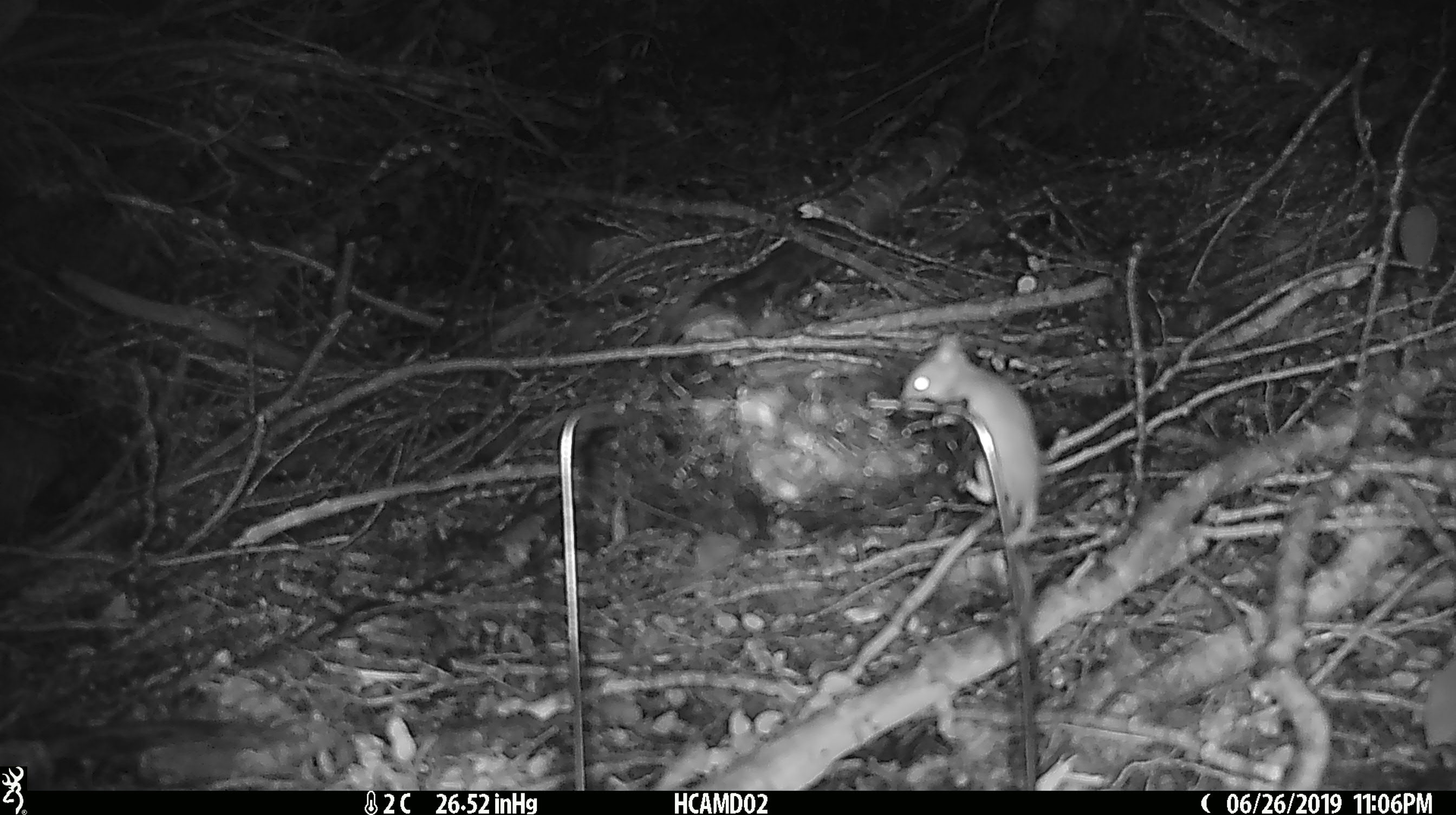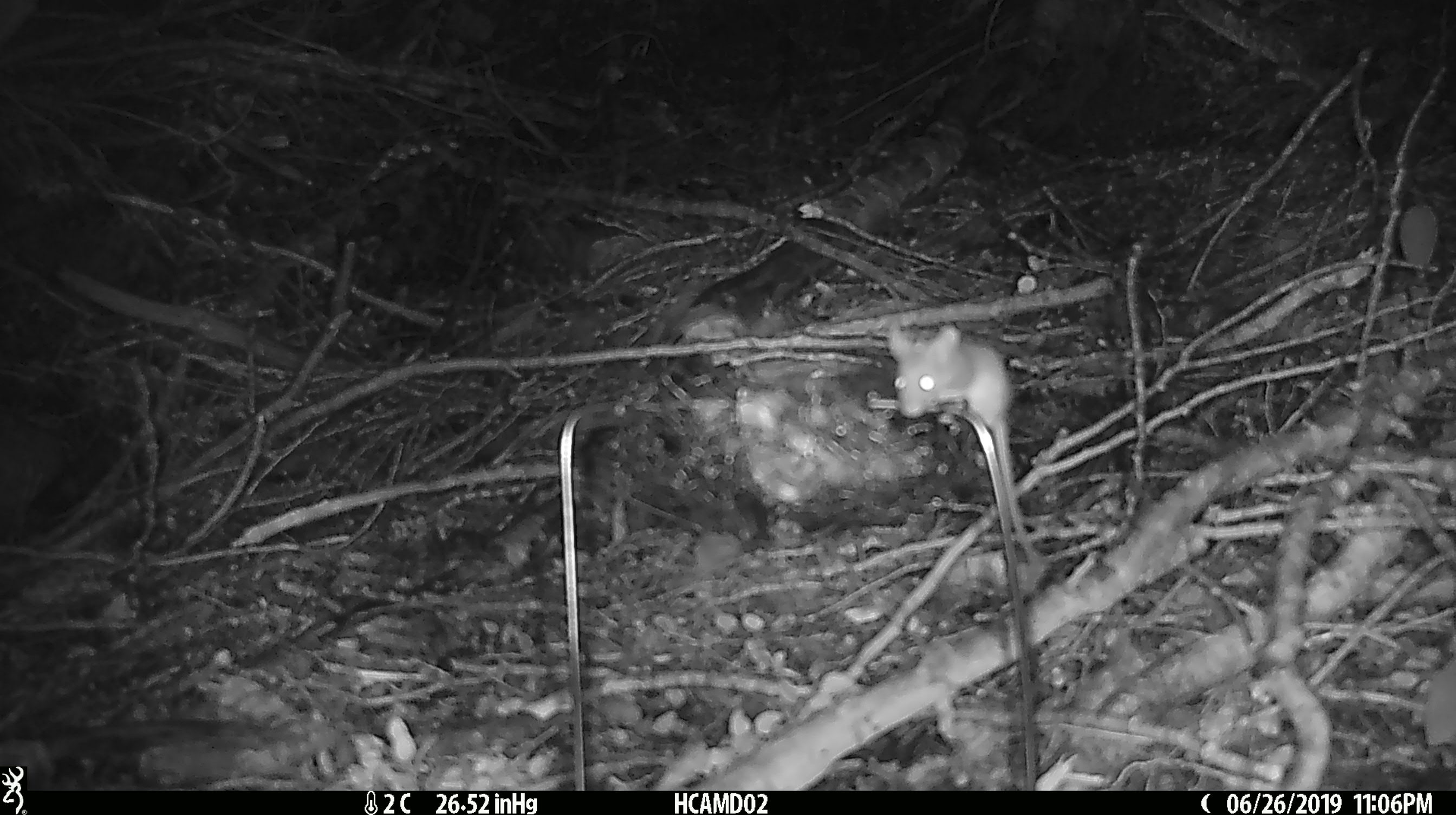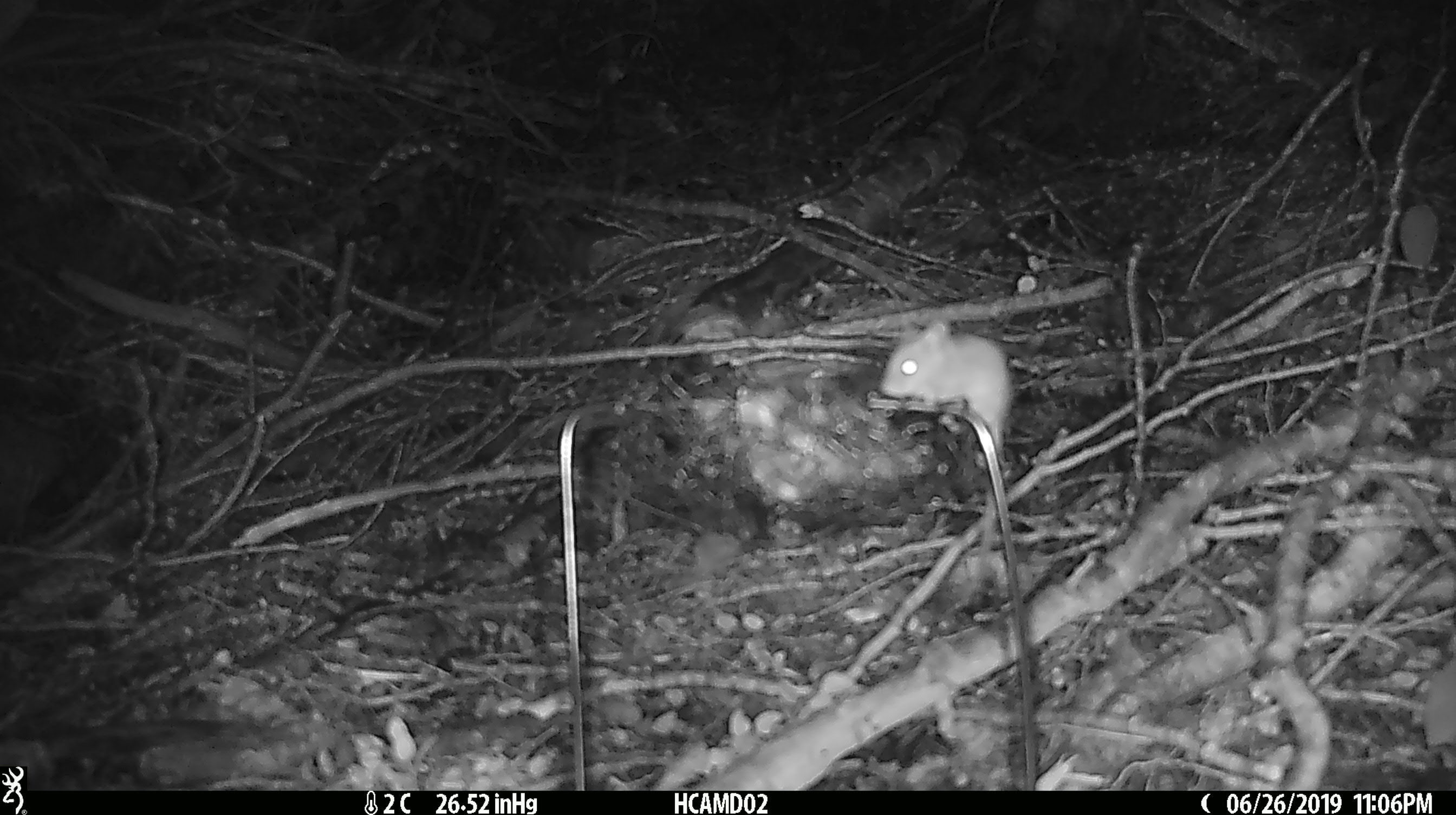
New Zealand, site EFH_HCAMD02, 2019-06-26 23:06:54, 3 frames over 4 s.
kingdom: Animalia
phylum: Chordata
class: Mammalia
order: Rodentia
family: Muridae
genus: Mus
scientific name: Mus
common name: mouse